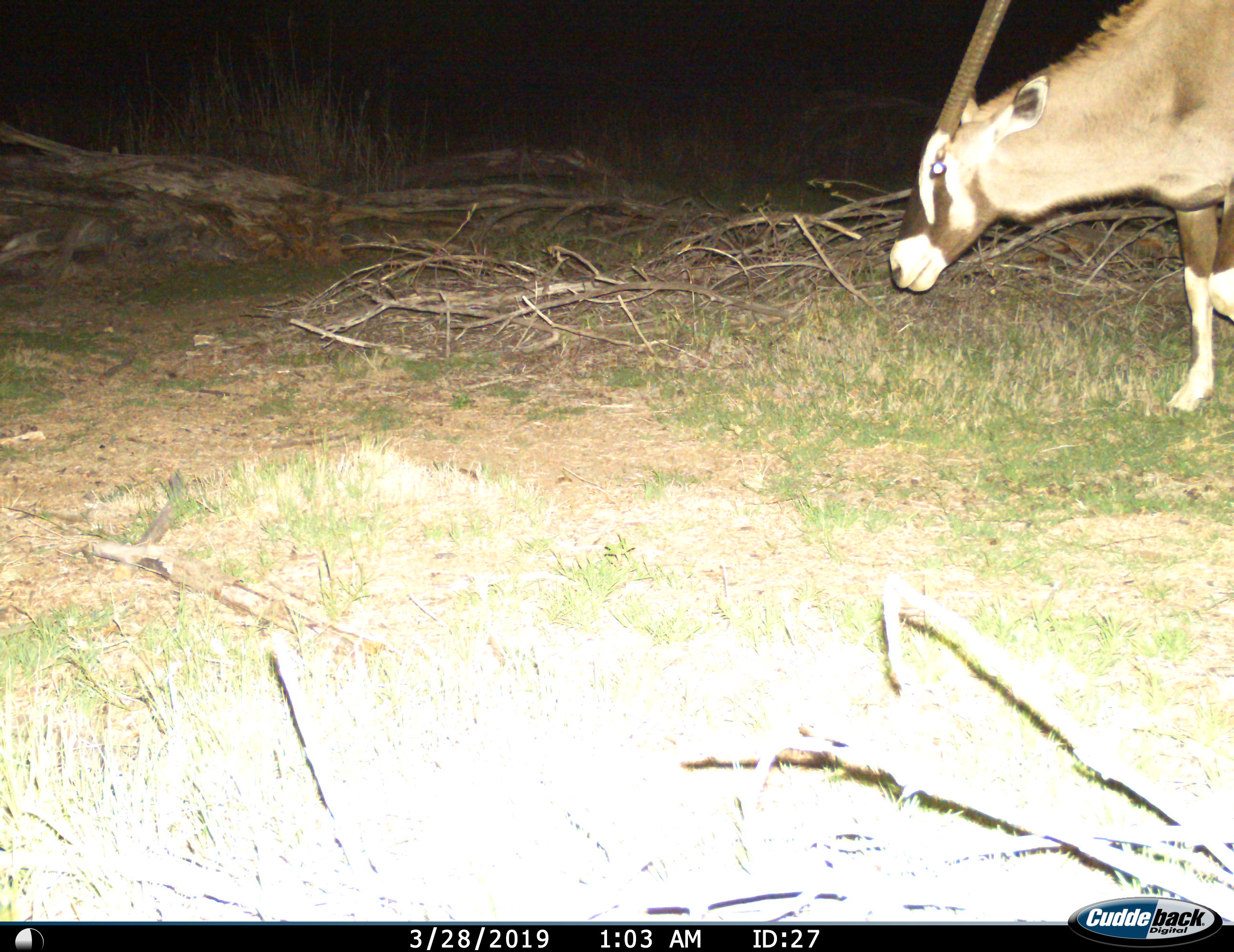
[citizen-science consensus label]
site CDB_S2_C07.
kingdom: Animalia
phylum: Chordata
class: Mammalia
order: Artiodactyla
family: Bovidae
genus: Oryx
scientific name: Oryx gazella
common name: gemsbok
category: oryx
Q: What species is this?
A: Oryx (gemsbok) (Oryx gazella).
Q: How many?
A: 1.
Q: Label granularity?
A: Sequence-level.